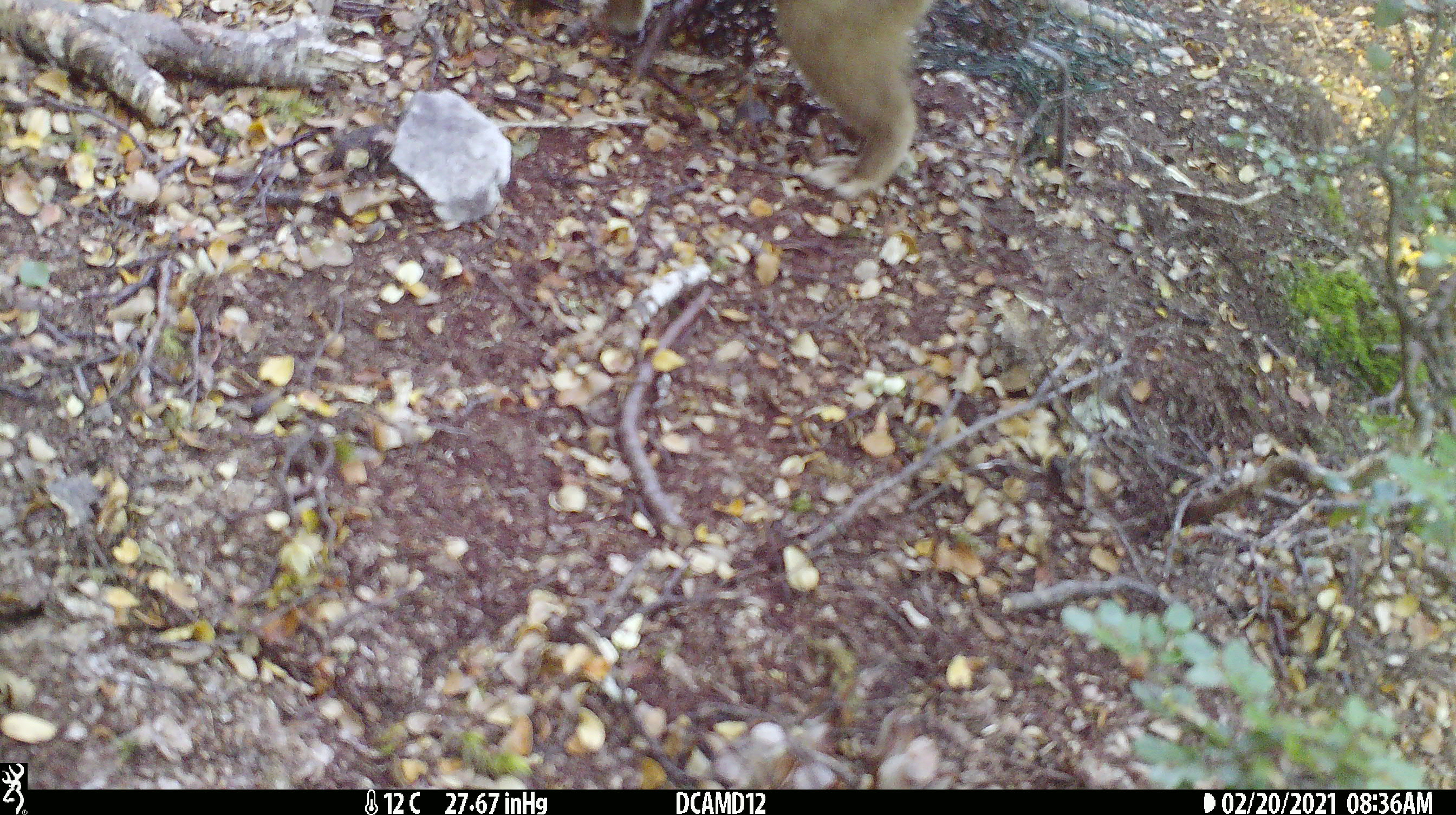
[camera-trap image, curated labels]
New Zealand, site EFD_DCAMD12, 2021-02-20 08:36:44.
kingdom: Animalia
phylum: Chordata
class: Mammalia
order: Carnivora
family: Mustelidae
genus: Mustela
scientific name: Mustela erminea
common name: stoat